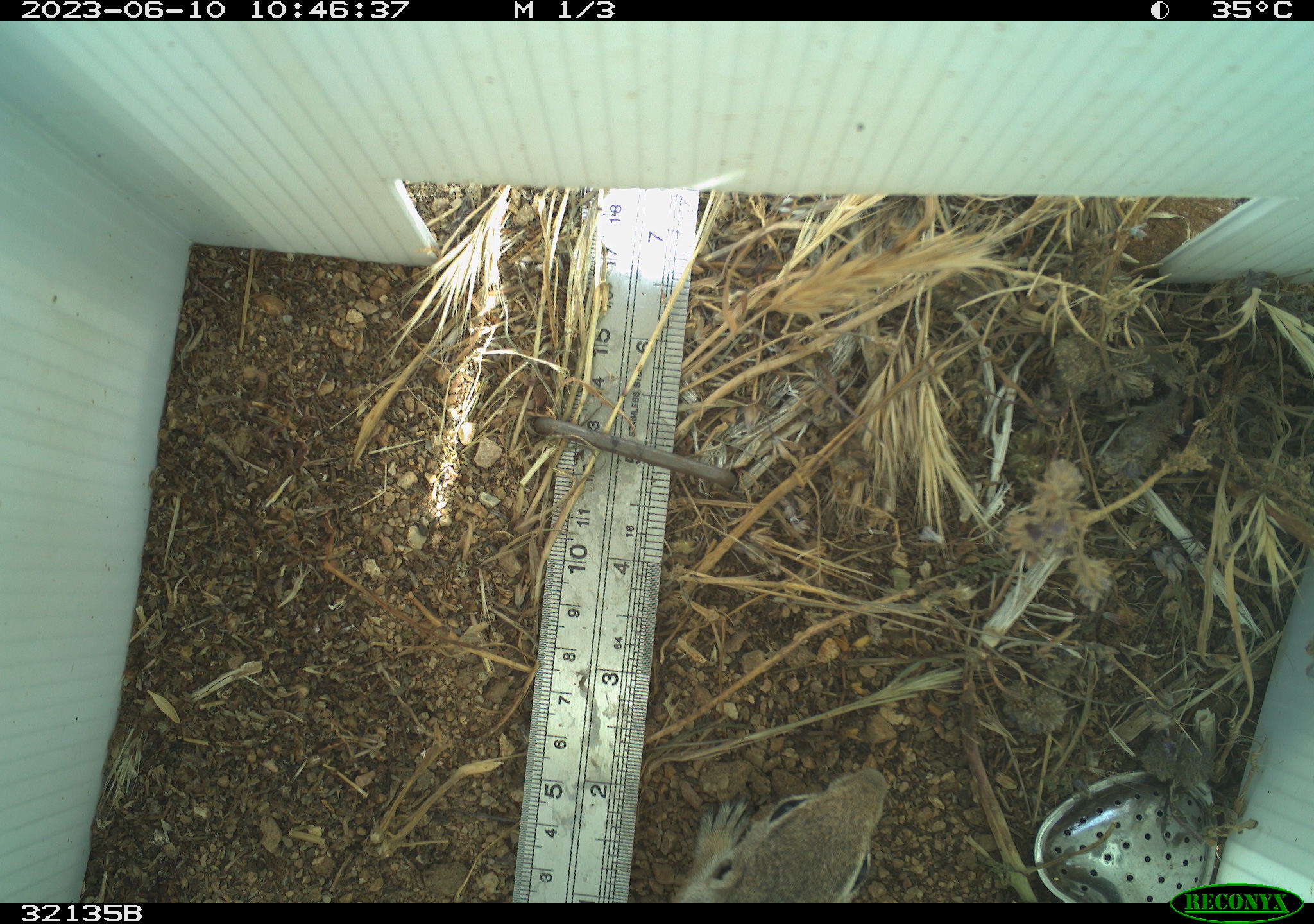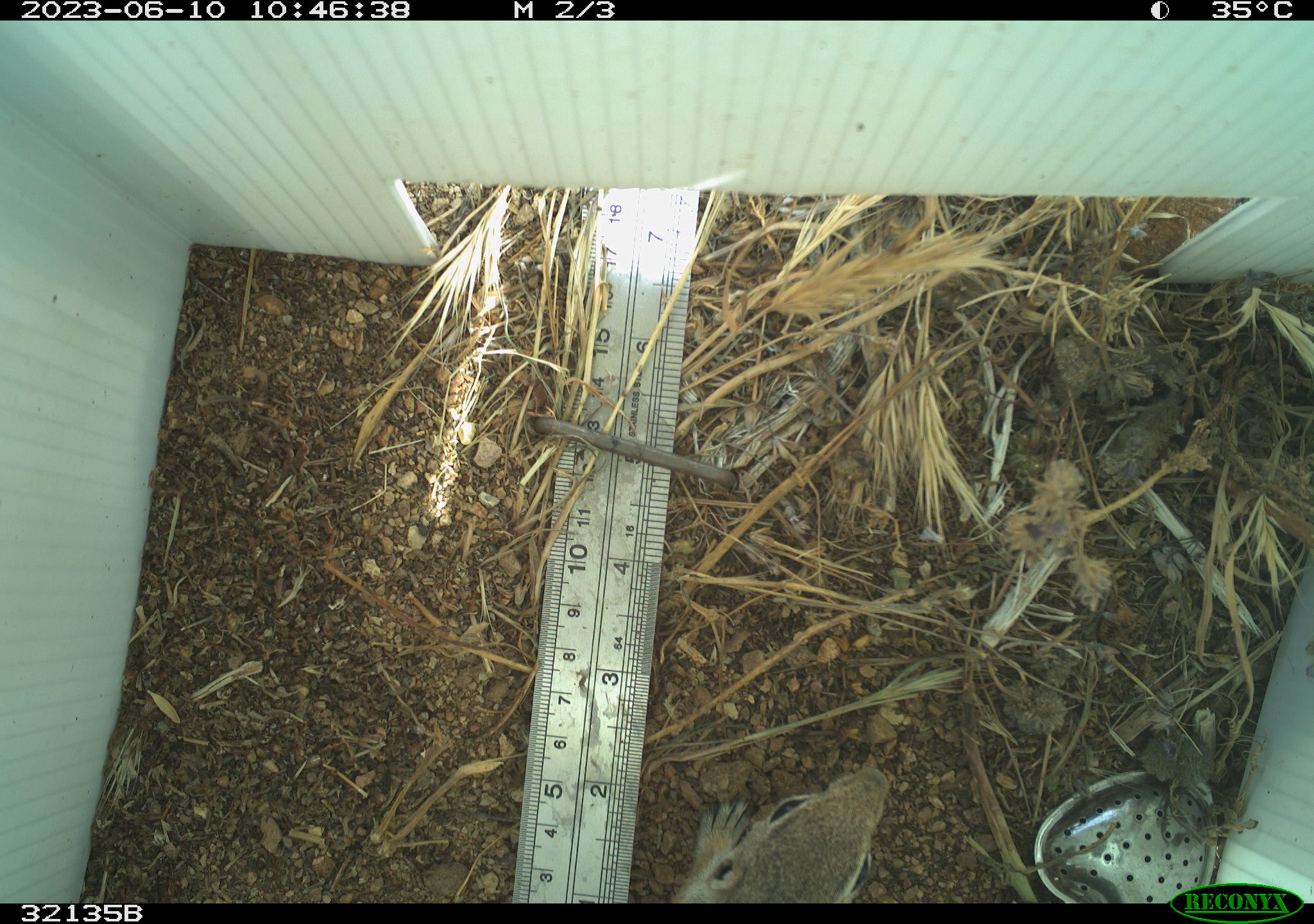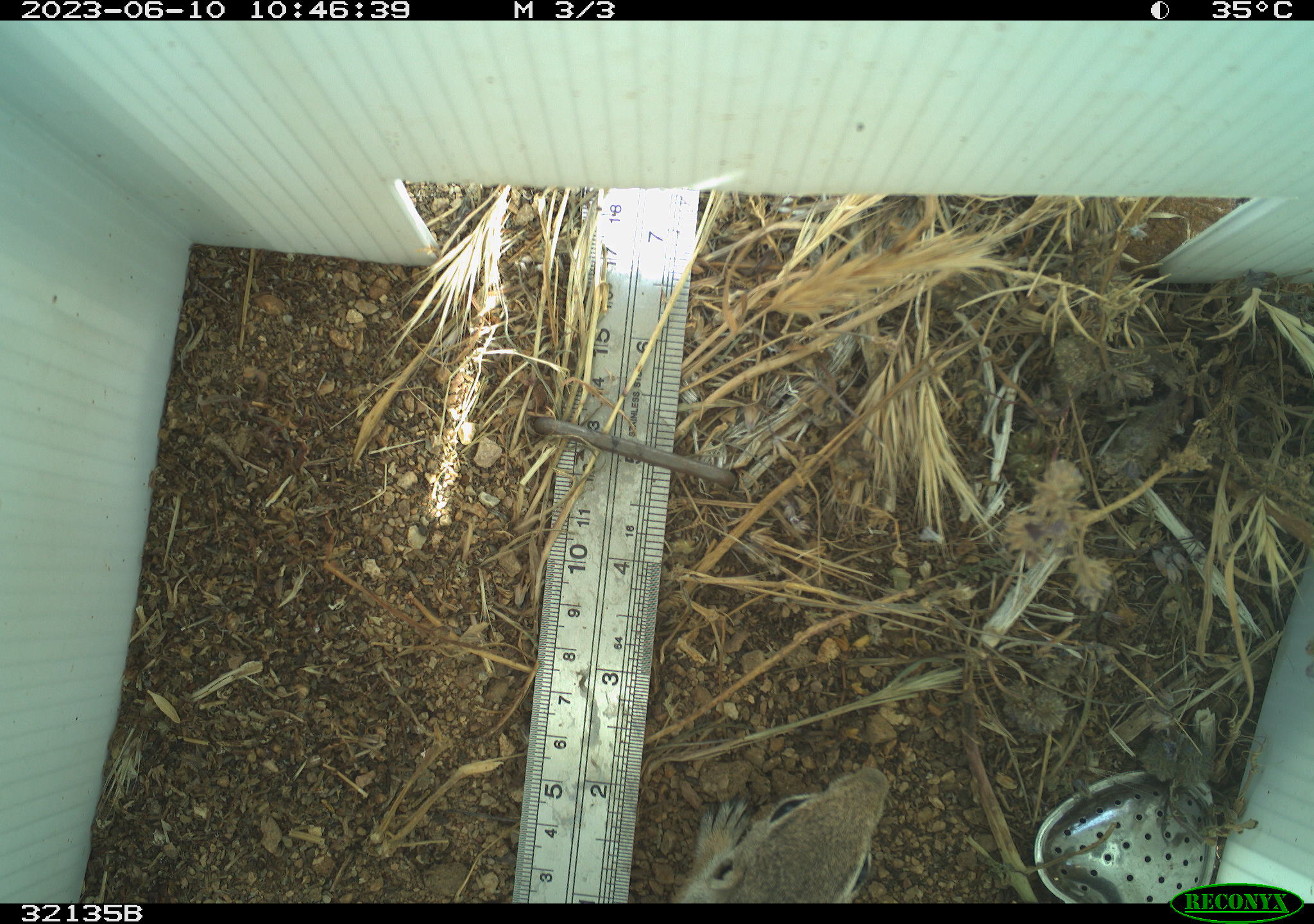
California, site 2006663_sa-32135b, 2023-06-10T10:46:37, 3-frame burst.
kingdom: Animalia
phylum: Chordata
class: Mammalia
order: Rodentia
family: Sciuridae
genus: Ammospermophilus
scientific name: Ammospermophilus leucurus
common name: white-tailed antelope squirrel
White-tailed antelope squirrel (Ammospermophilus leucurus).